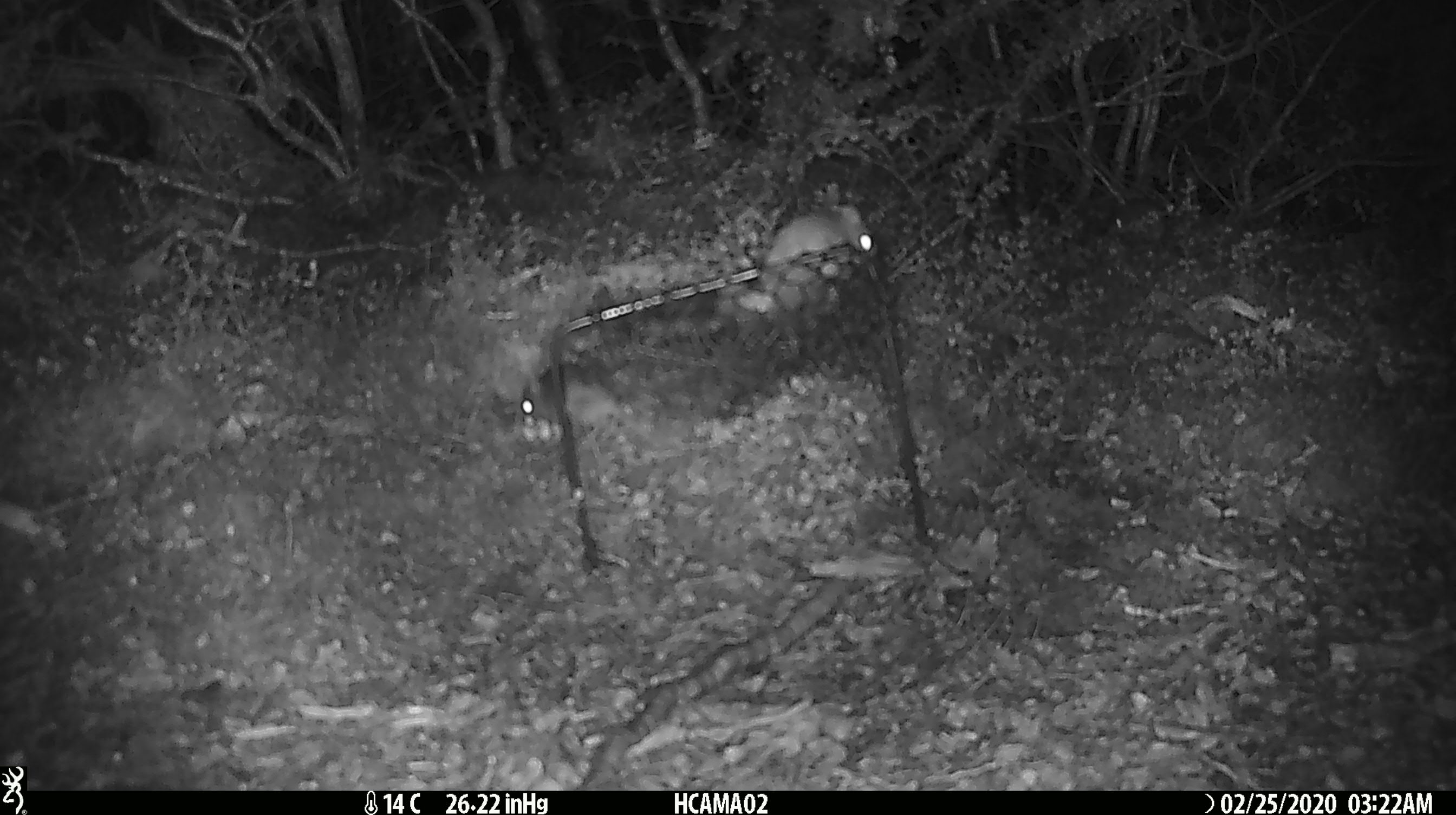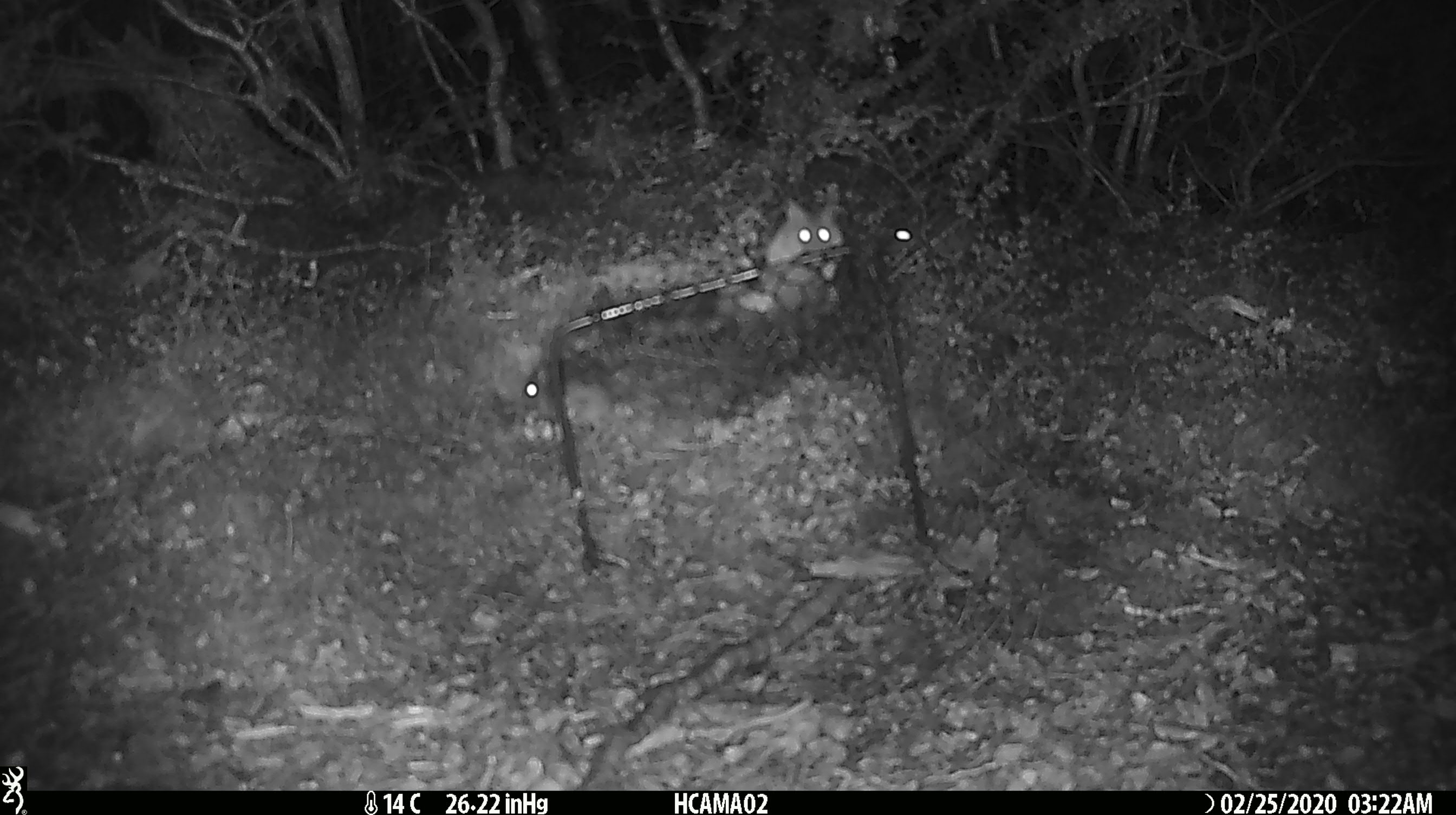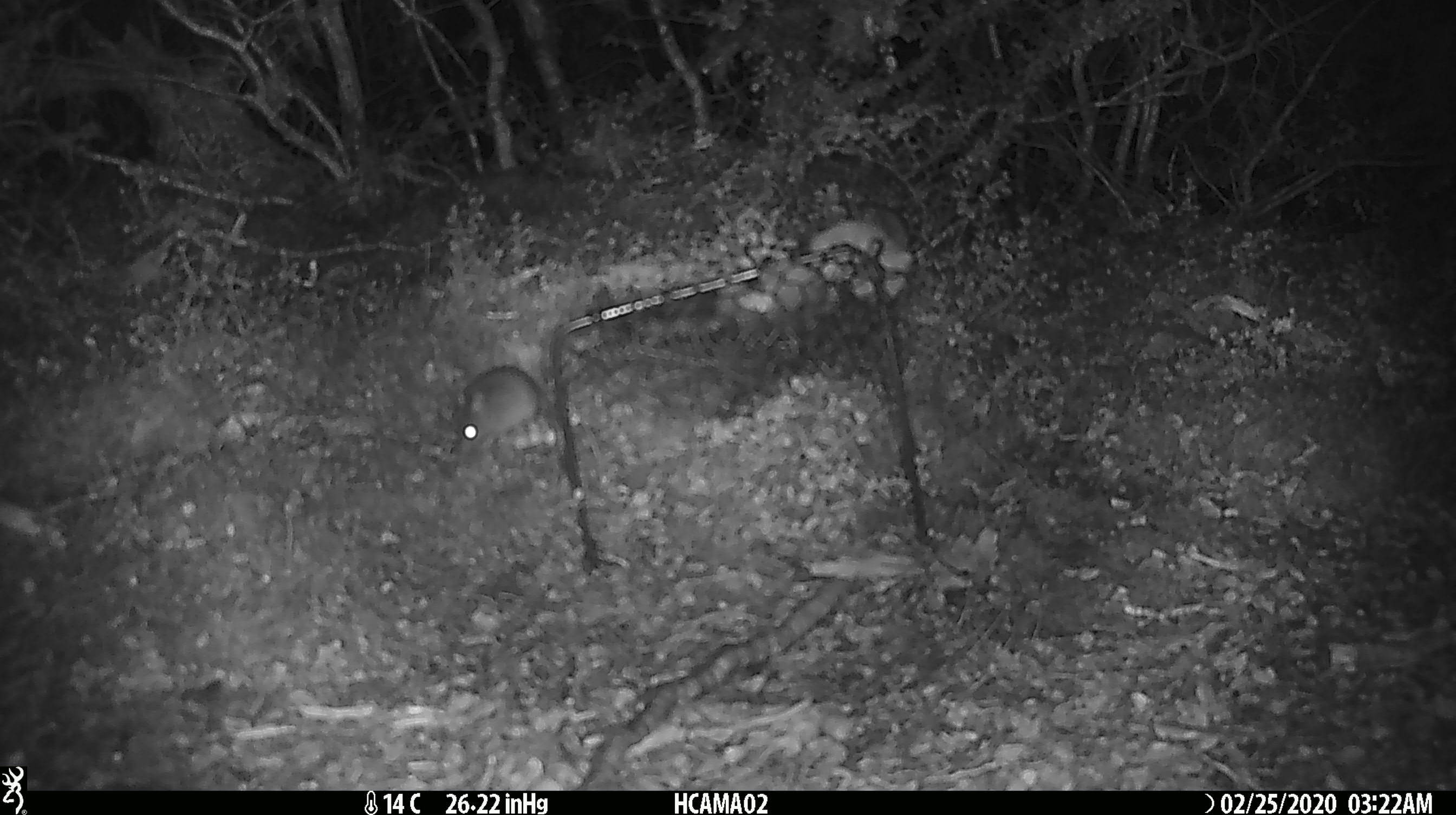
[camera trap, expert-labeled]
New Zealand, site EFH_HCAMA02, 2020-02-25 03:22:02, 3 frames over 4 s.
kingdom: Animalia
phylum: Chordata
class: Mammalia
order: Rodentia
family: Muridae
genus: Mus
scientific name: Mus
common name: mouse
Mouse (Mus).